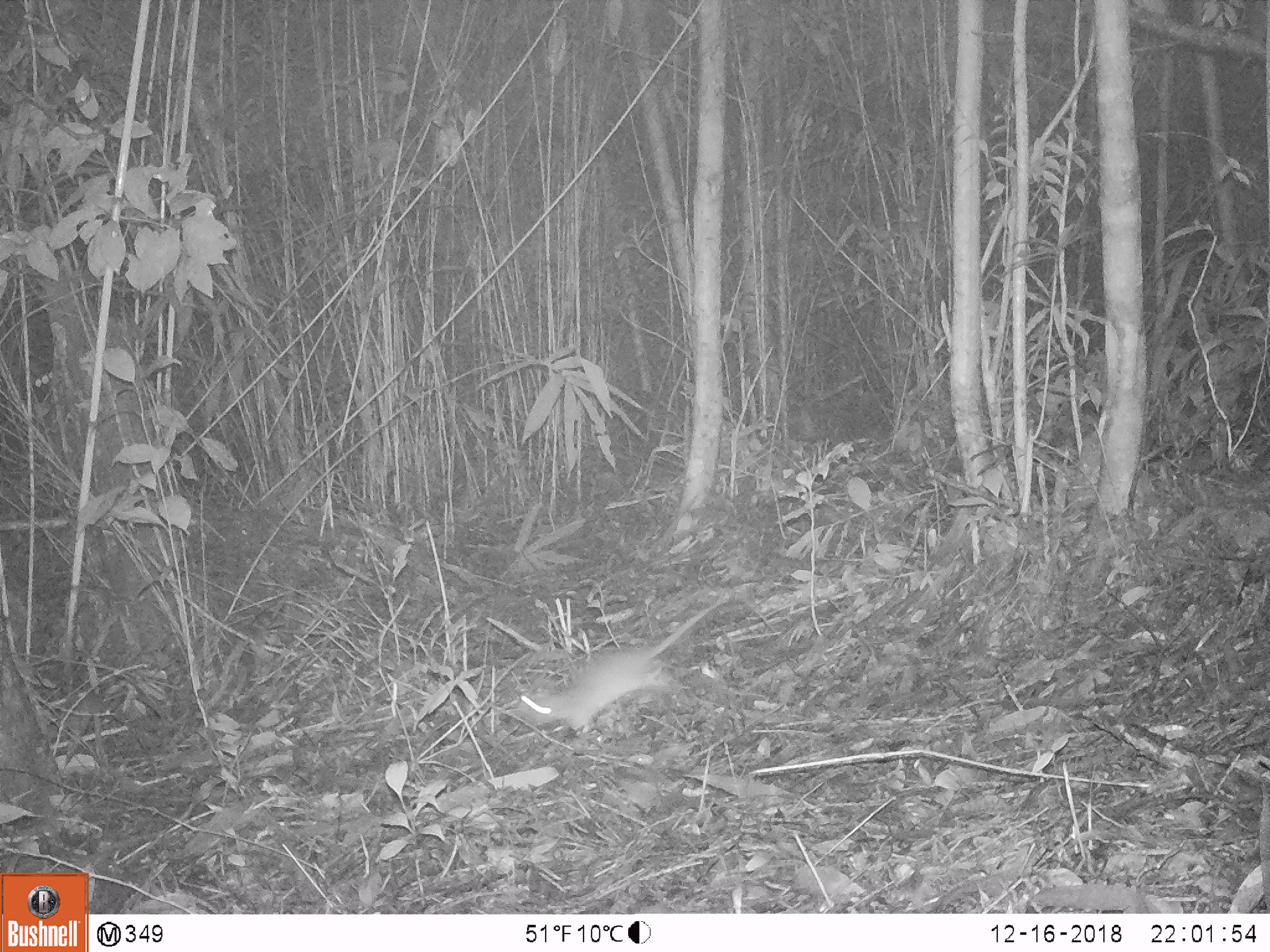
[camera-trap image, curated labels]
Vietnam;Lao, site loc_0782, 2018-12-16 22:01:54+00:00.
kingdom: Animalia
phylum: Chordata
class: Mammalia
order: Rodentia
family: Muridae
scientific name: Muridae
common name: old-world mice and rats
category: unidentified murid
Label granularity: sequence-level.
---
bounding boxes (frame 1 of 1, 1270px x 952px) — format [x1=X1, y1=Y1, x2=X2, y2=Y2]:
unidentified murid: [x1=515, y1=593, x2=789, y2=739]